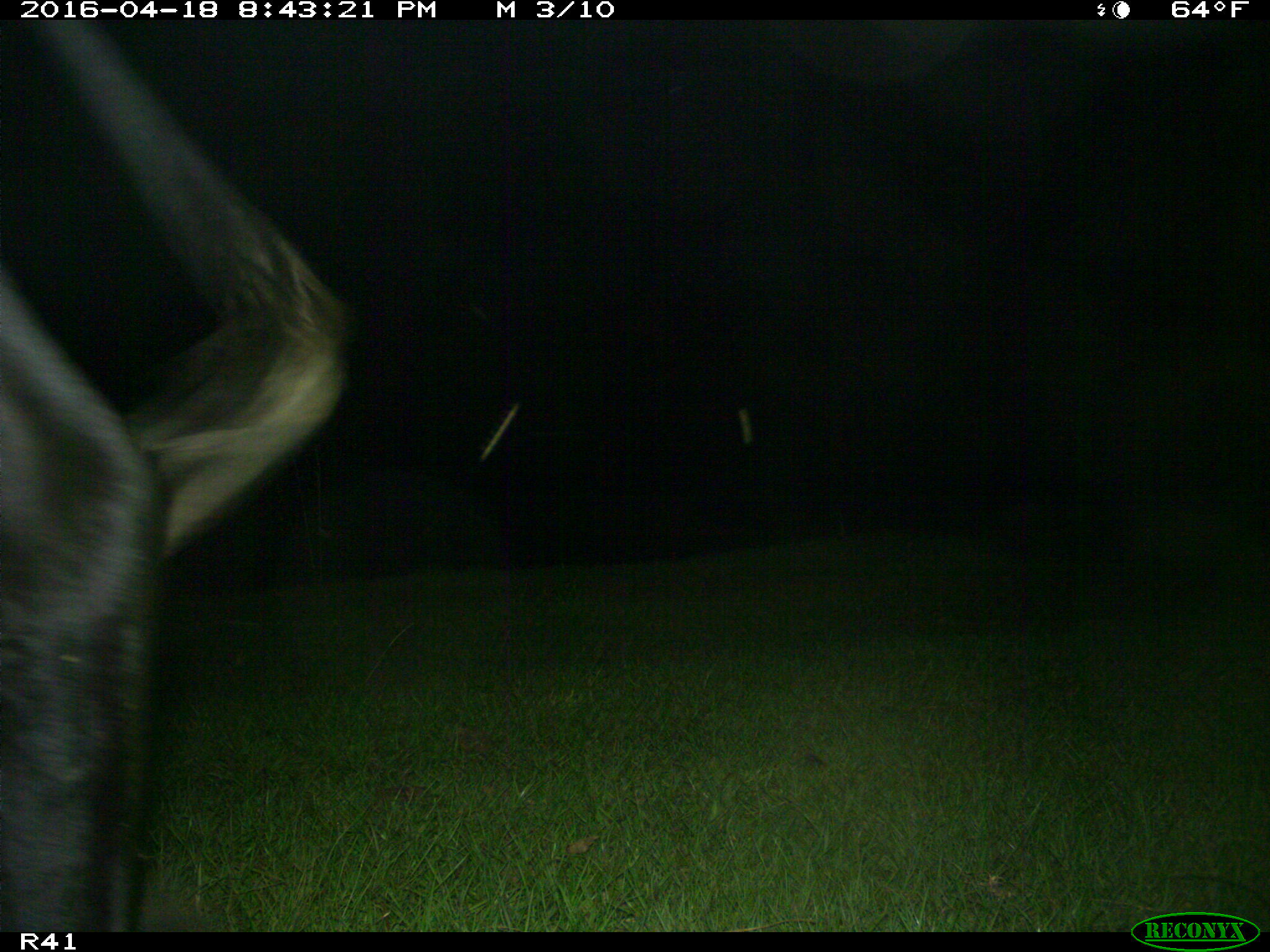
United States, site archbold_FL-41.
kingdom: Animalia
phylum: Chordata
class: Mammalia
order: Artiodactyla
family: Bovidae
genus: Bos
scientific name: Bos taurus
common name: domestic cow